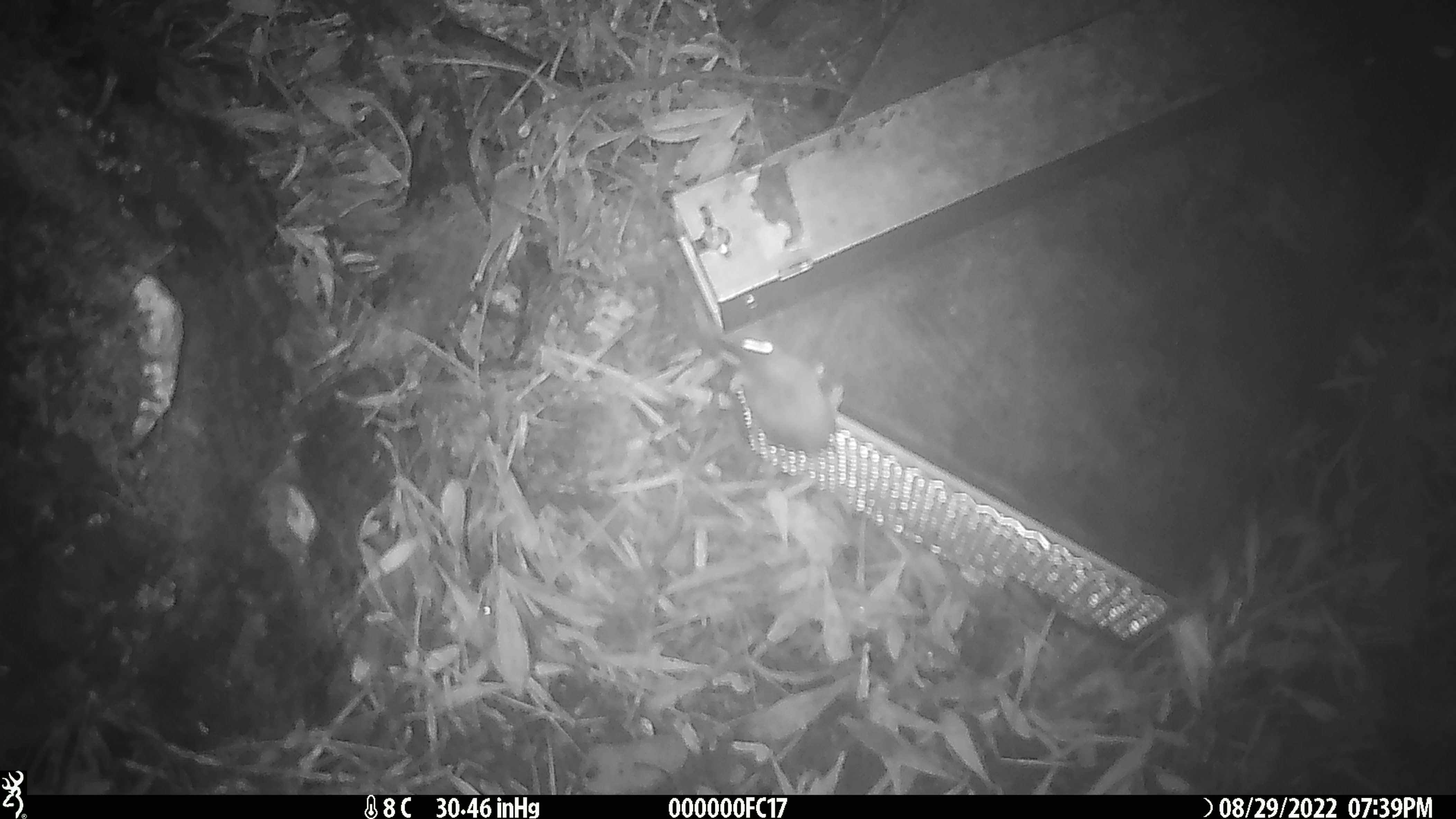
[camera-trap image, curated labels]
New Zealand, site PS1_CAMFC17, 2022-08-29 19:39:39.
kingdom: Animalia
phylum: Chordata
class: Mammalia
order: Rodentia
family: Muridae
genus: Mus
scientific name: Mus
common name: mouse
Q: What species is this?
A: Mouse (Mus).